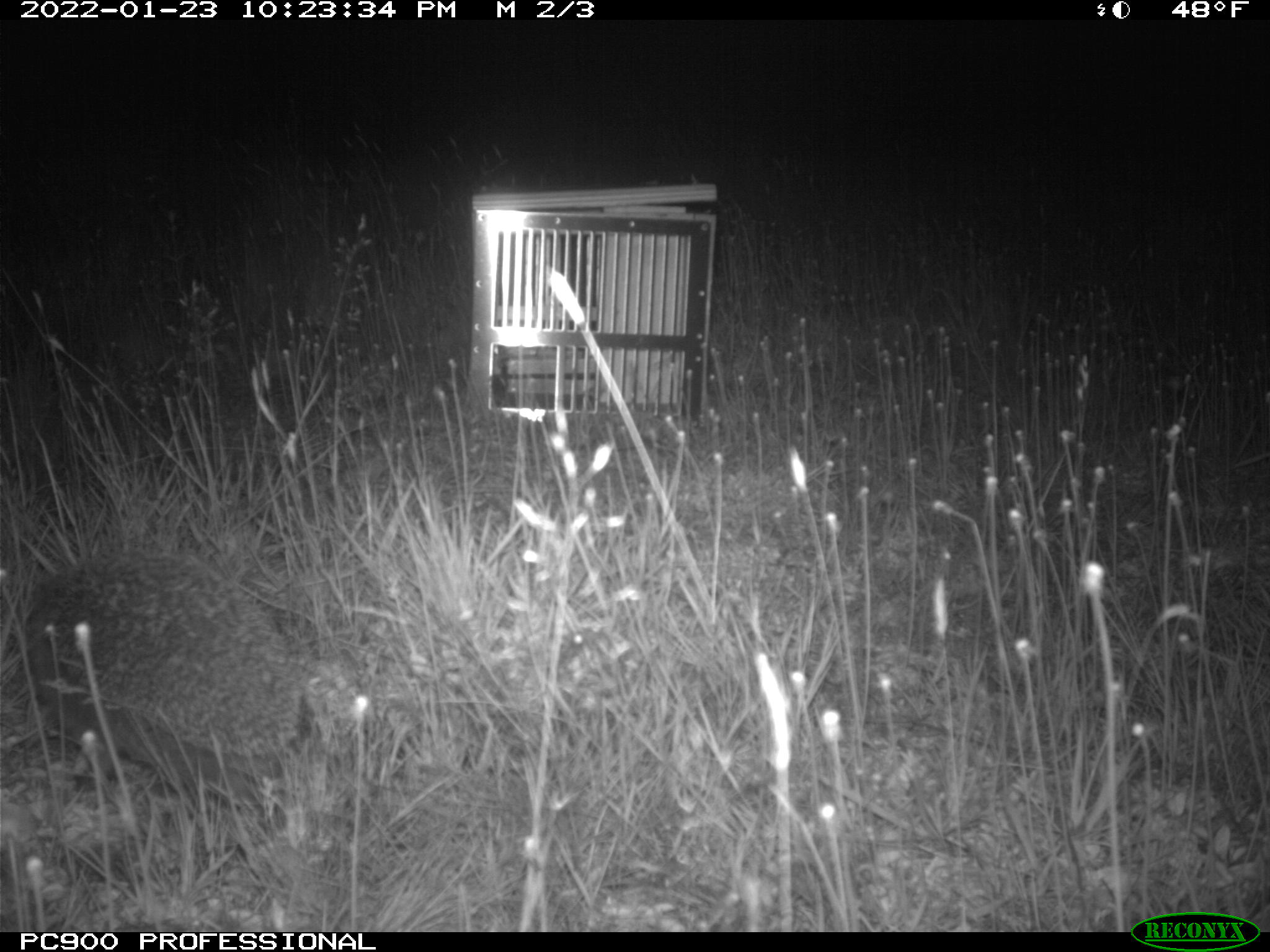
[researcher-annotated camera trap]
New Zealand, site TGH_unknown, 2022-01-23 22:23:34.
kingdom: Animalia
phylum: Chordata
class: Mammalia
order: Eulipotyphla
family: Erinaceidae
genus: Erinaceus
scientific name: Erinaceus europaeus europaeus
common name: european hedgehog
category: hedgehog